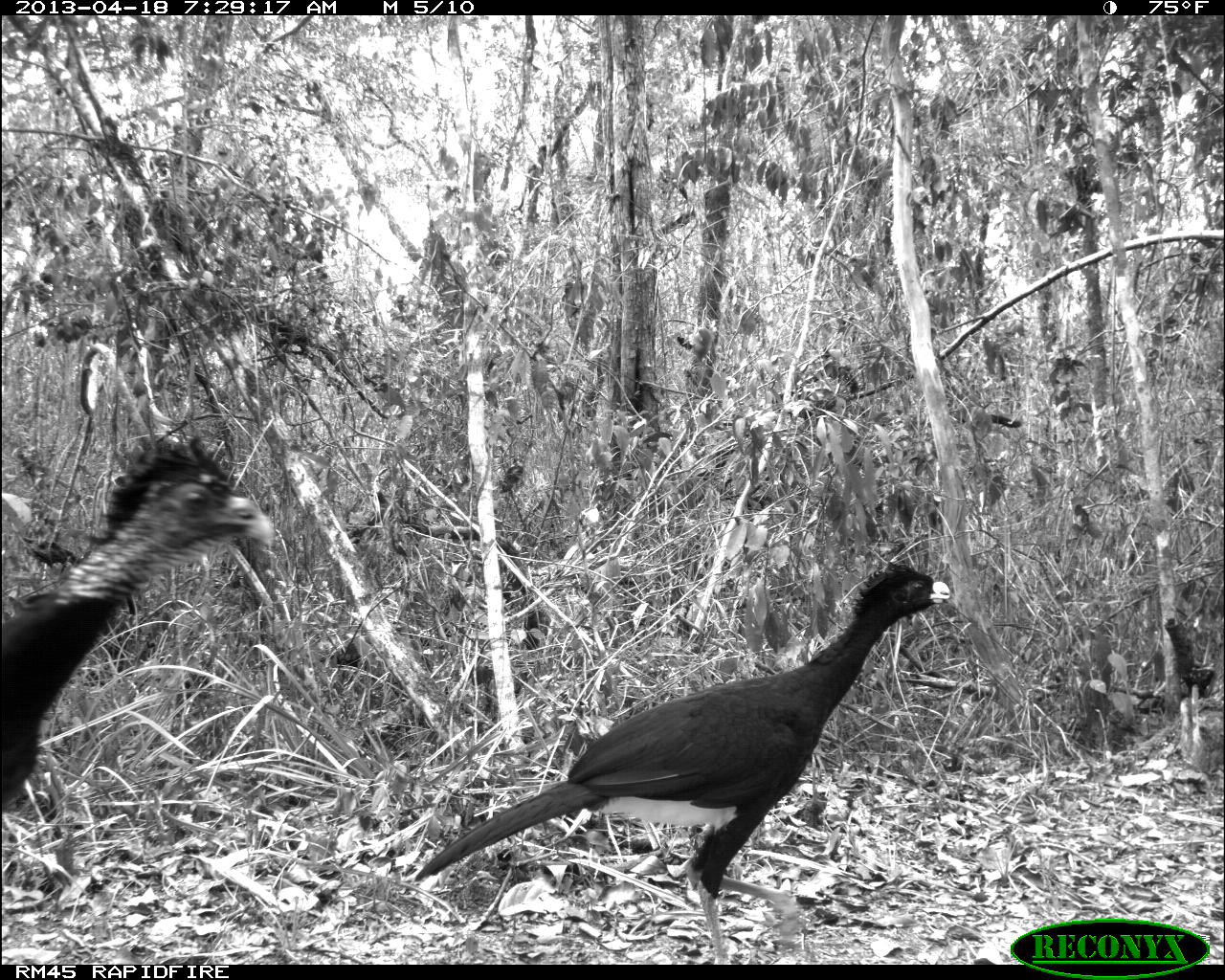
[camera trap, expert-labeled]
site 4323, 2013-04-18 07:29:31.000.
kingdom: Animalia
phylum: Chordata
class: Aves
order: Galliformes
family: Cracidae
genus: Crax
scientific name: Crax rubra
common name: great curassow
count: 3